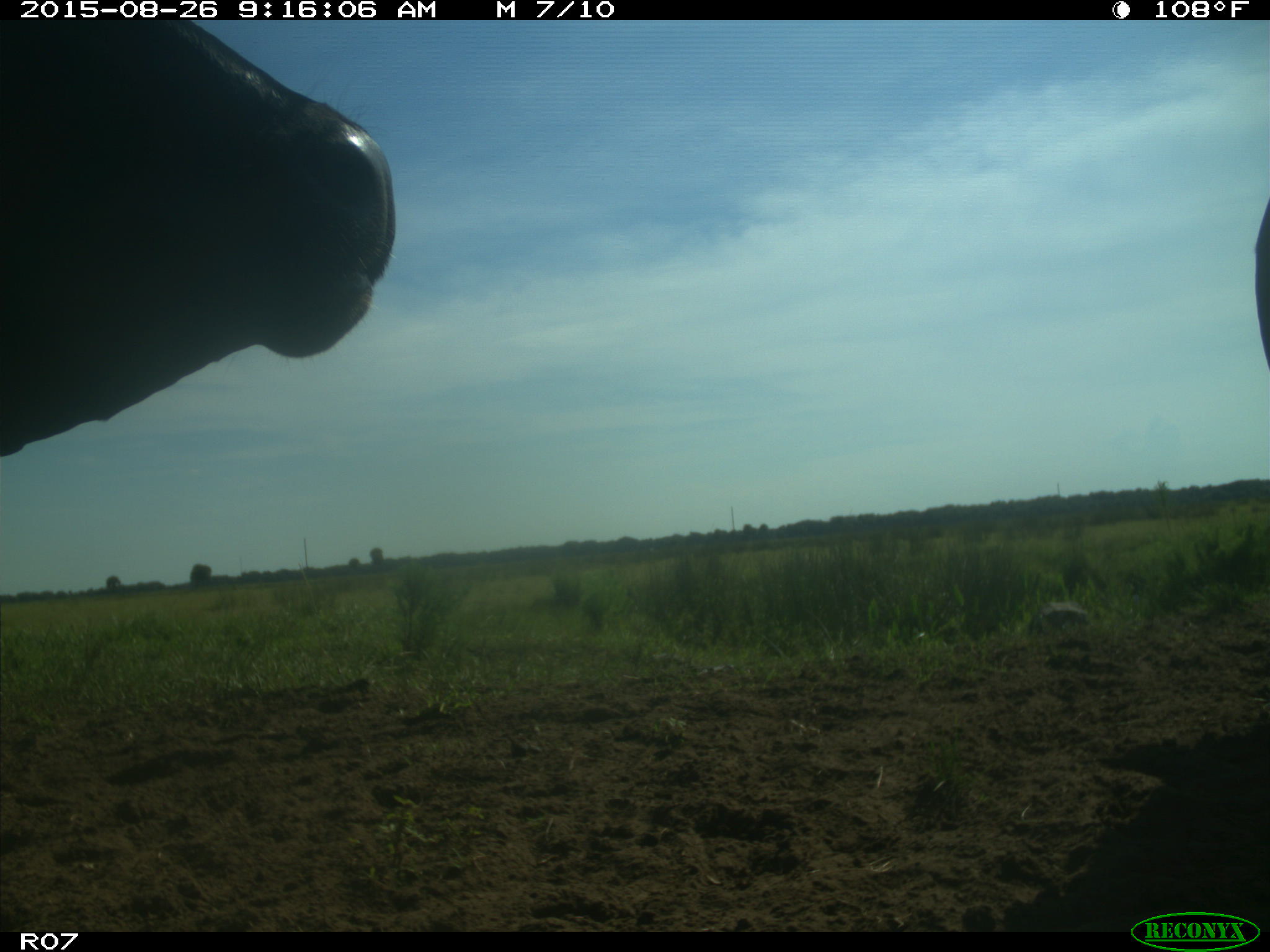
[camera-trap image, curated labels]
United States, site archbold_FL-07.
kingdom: Animalia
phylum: Chordata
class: Mammalia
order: Artiodactyla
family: Bovidae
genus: Bos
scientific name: Bos taurus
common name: domestic cow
Bos taurus (domestic cow).